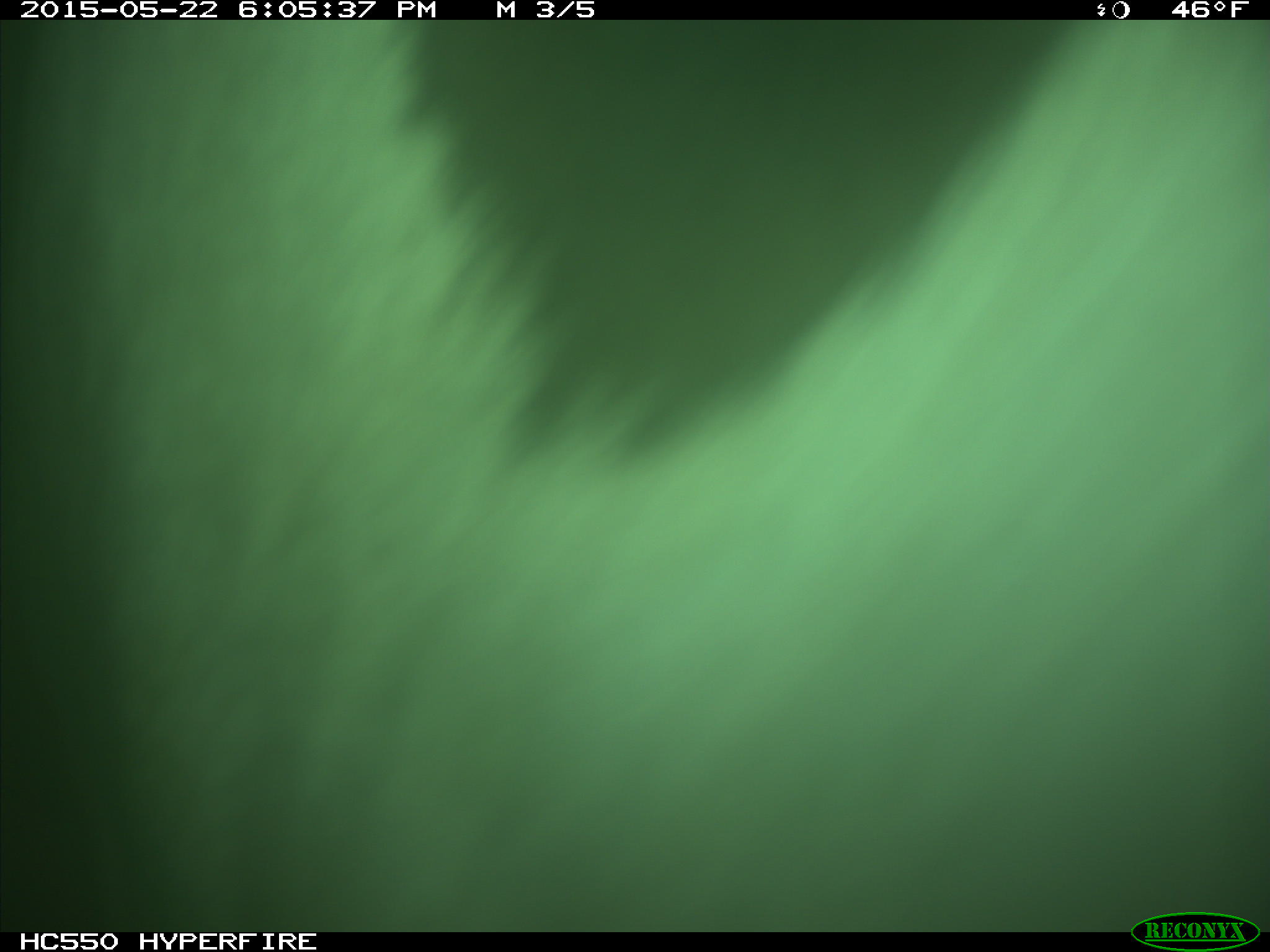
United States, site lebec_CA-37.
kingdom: Animalia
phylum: Chordata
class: Mammalia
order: Artiodactyla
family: Bovidae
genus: Bos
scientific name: Bos taurus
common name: domestic cow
Bos taurus (domestic cow).